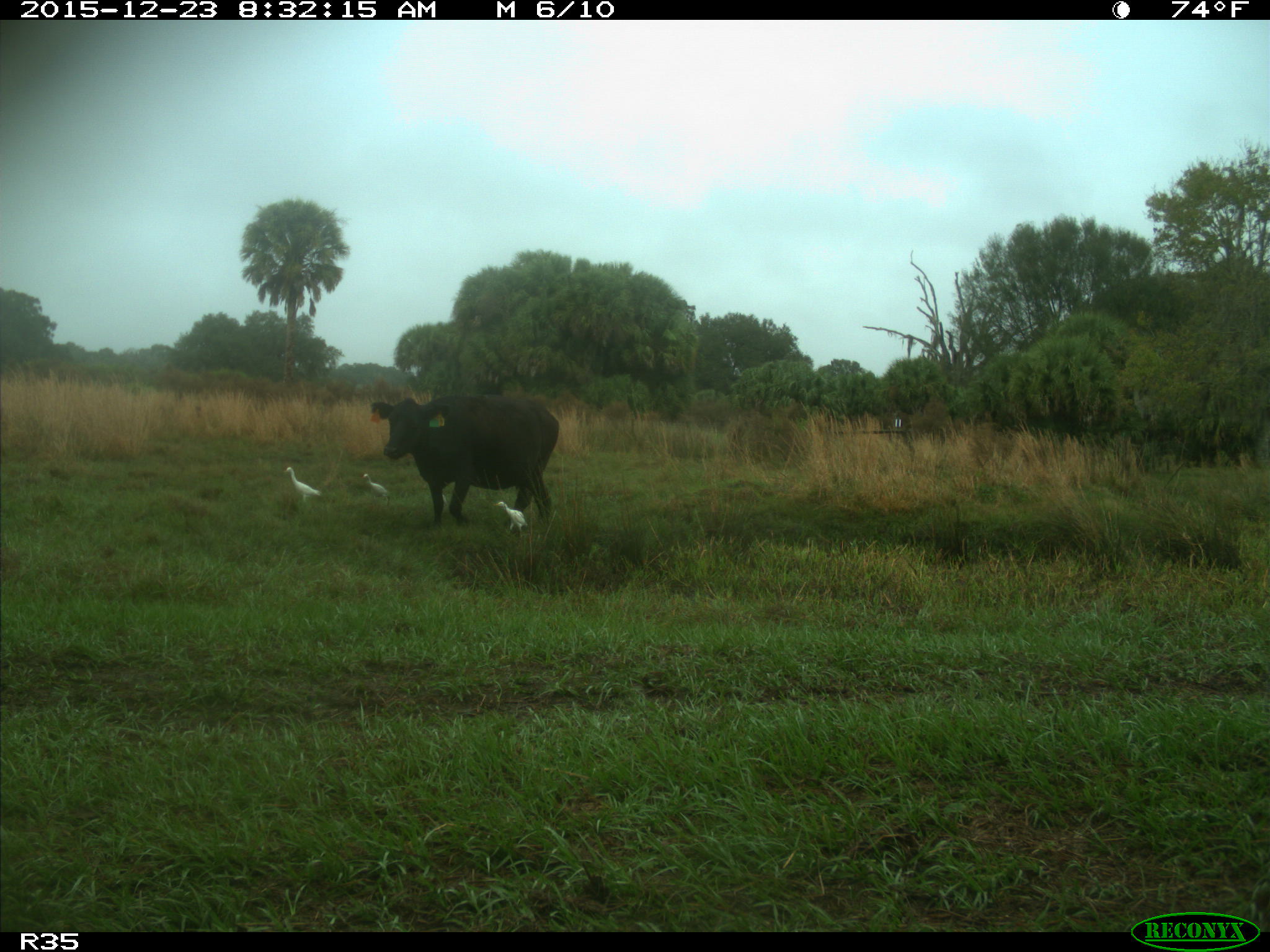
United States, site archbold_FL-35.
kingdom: Animalia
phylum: Chordata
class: Mammalia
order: Artiodactyla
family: Bovidae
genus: Bos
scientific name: Bos taurus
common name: domestic cow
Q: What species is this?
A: Bos taurus (domestic cow).